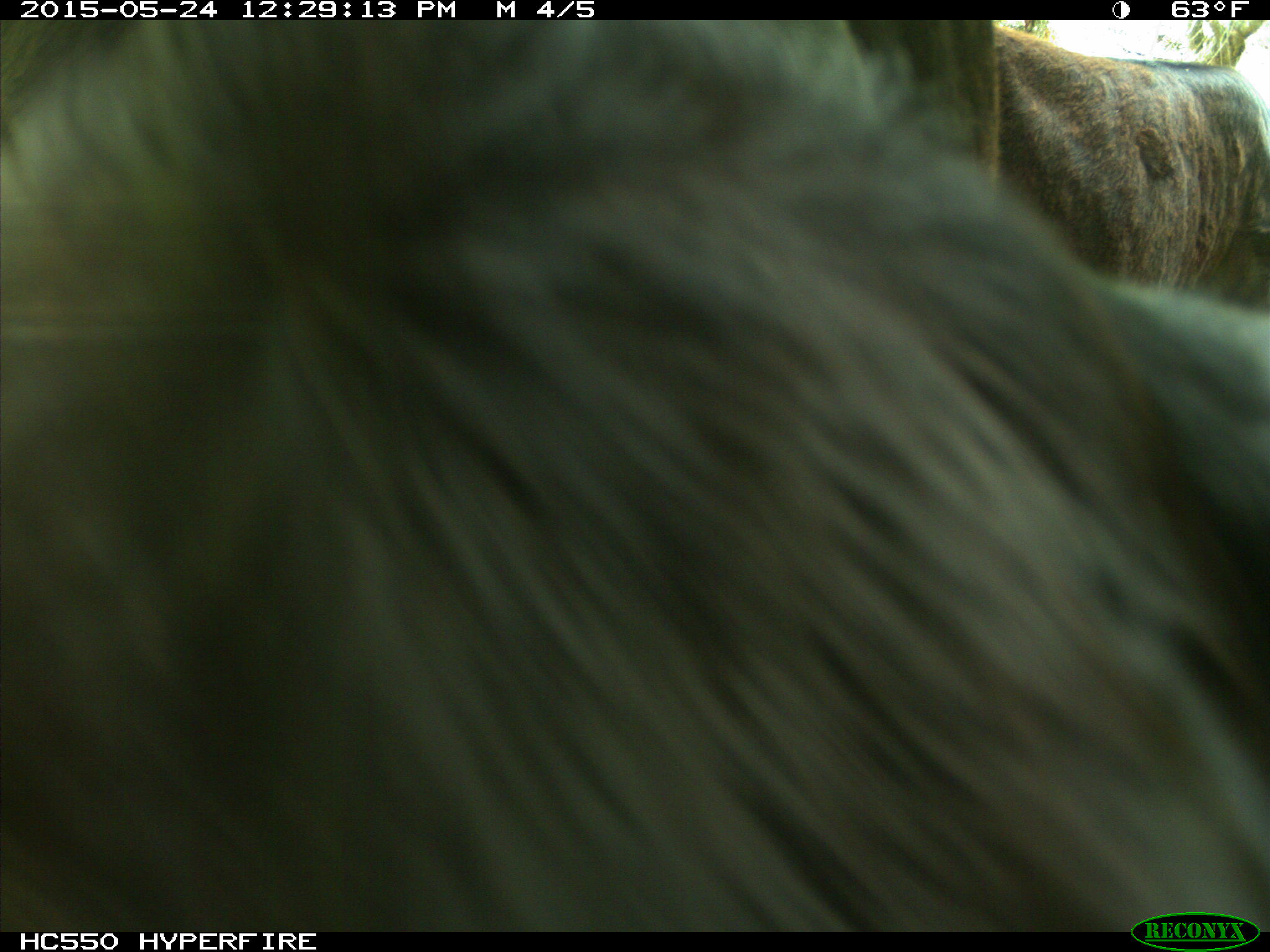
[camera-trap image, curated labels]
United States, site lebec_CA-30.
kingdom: Animalia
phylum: Chordata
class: Mammalia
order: Artiodactyla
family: Bovidae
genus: Bos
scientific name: Bos taurus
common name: domestic cow